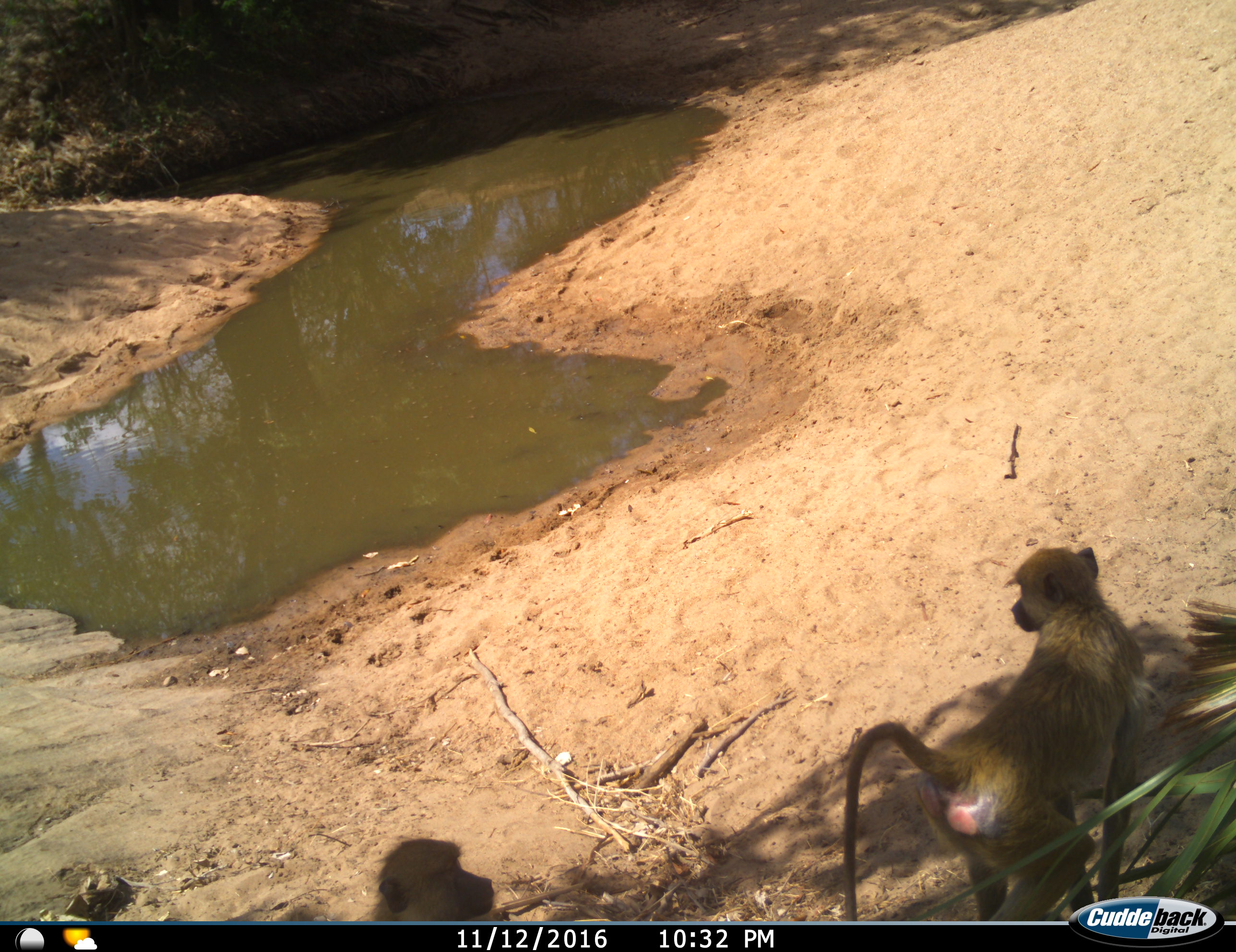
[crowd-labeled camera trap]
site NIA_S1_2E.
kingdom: Animalia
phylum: Chordata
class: Mammalia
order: Primates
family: Cercopithecidae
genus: Papio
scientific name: Papio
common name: baboon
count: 2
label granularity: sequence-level